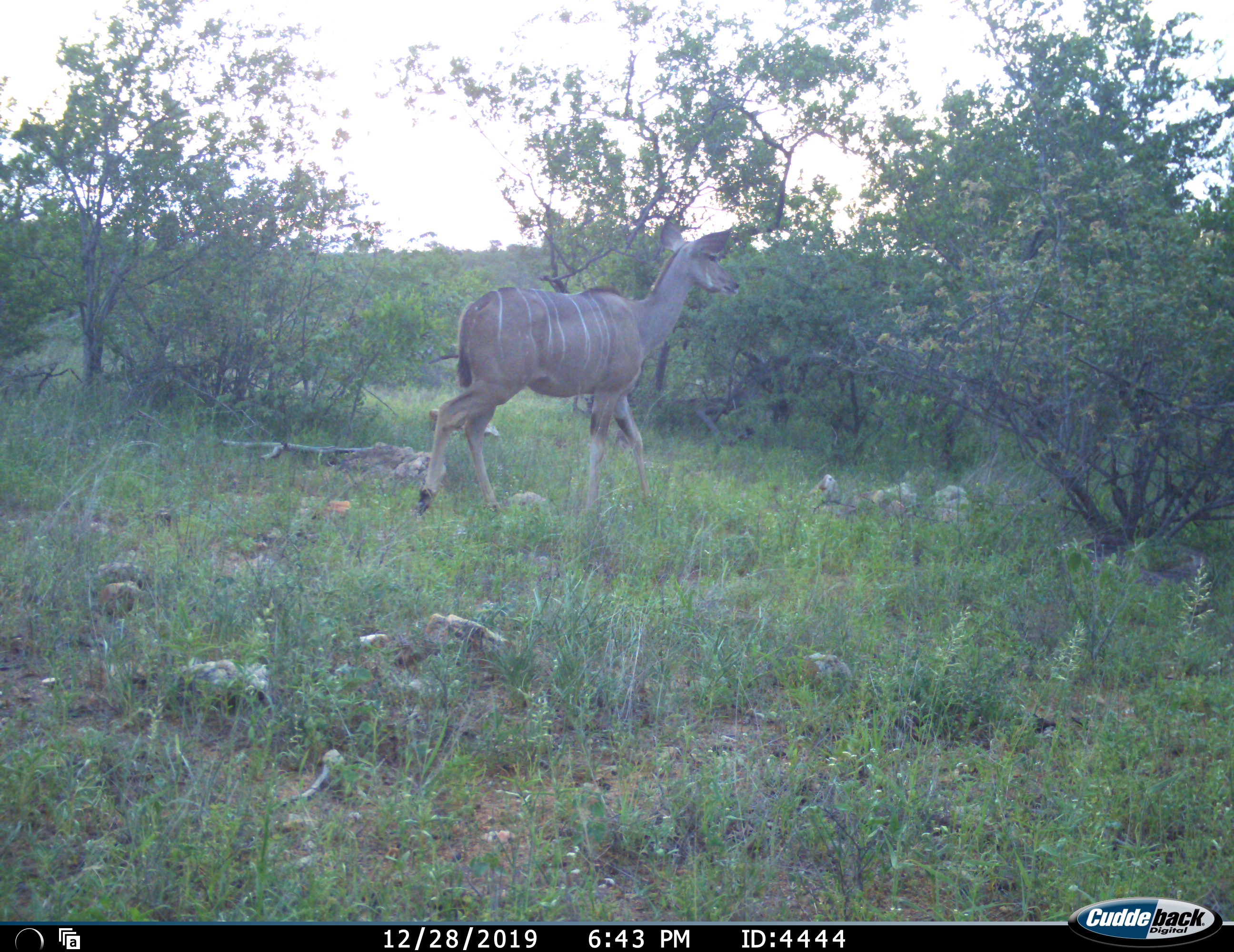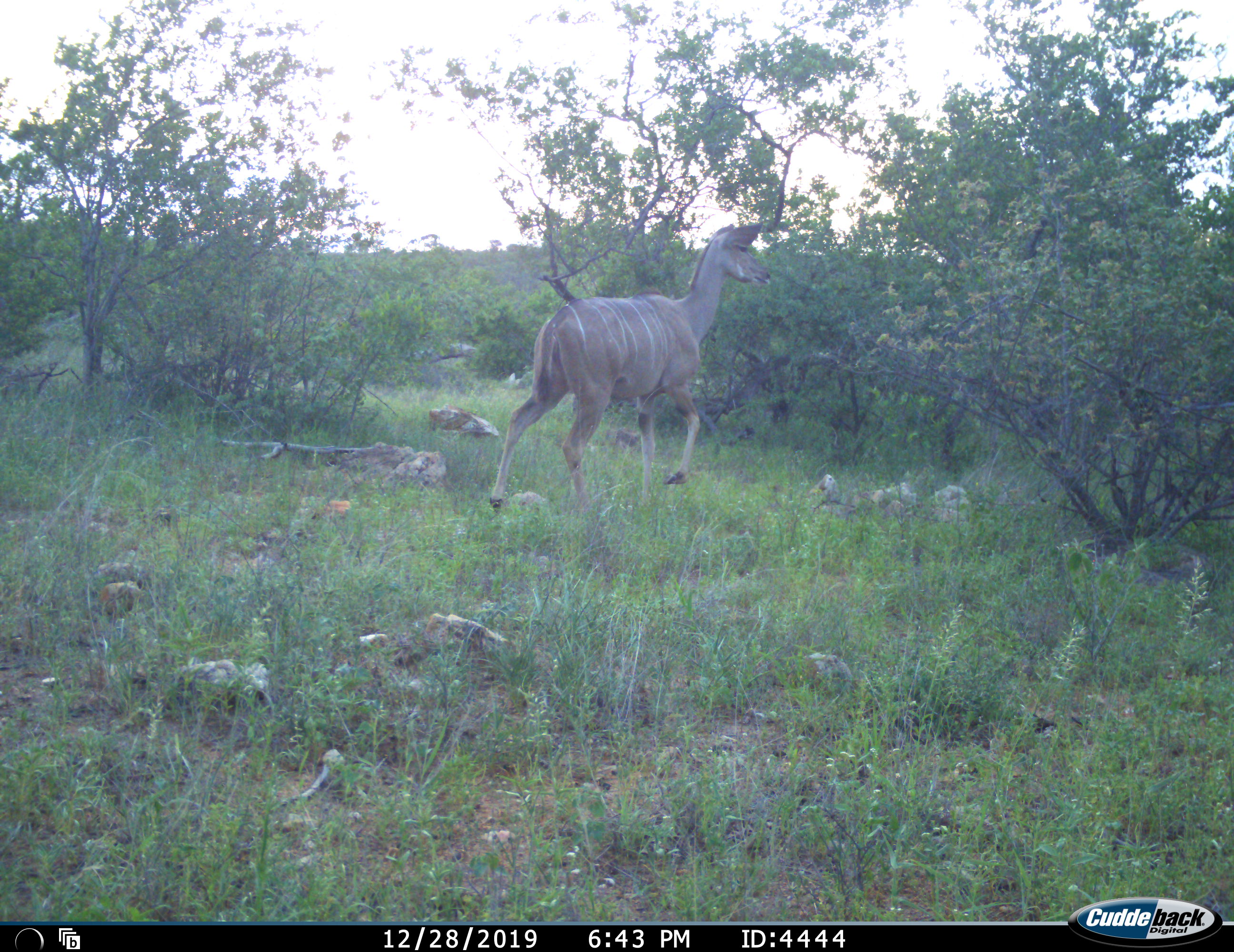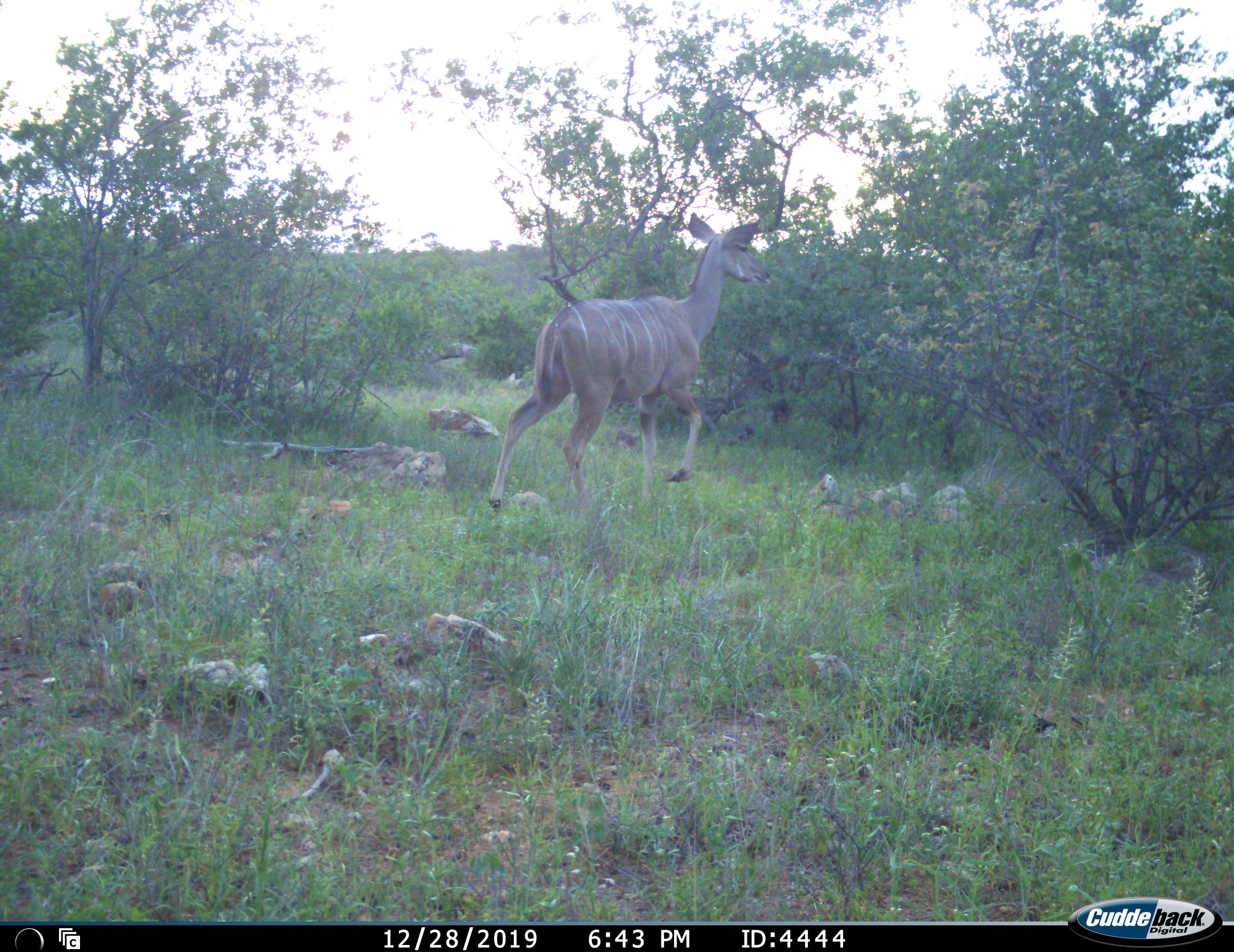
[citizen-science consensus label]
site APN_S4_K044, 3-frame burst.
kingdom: Animalia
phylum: Chordata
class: Mammalia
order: Artiodactyla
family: Bovidae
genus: Tragelaphus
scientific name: Tragelaphus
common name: kudu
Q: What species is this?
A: Kudu (Tragelaphus).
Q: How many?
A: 1.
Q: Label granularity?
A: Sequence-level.